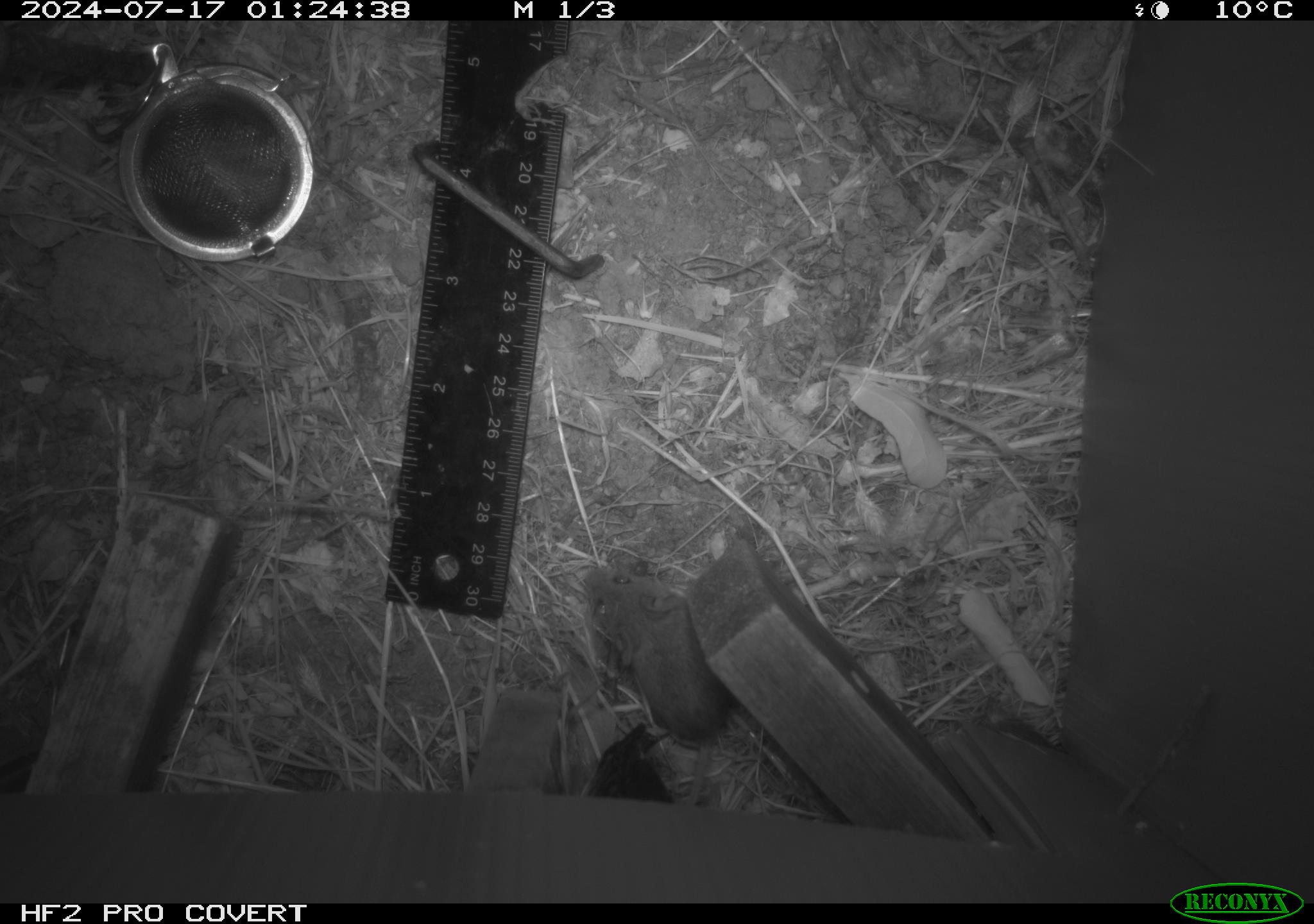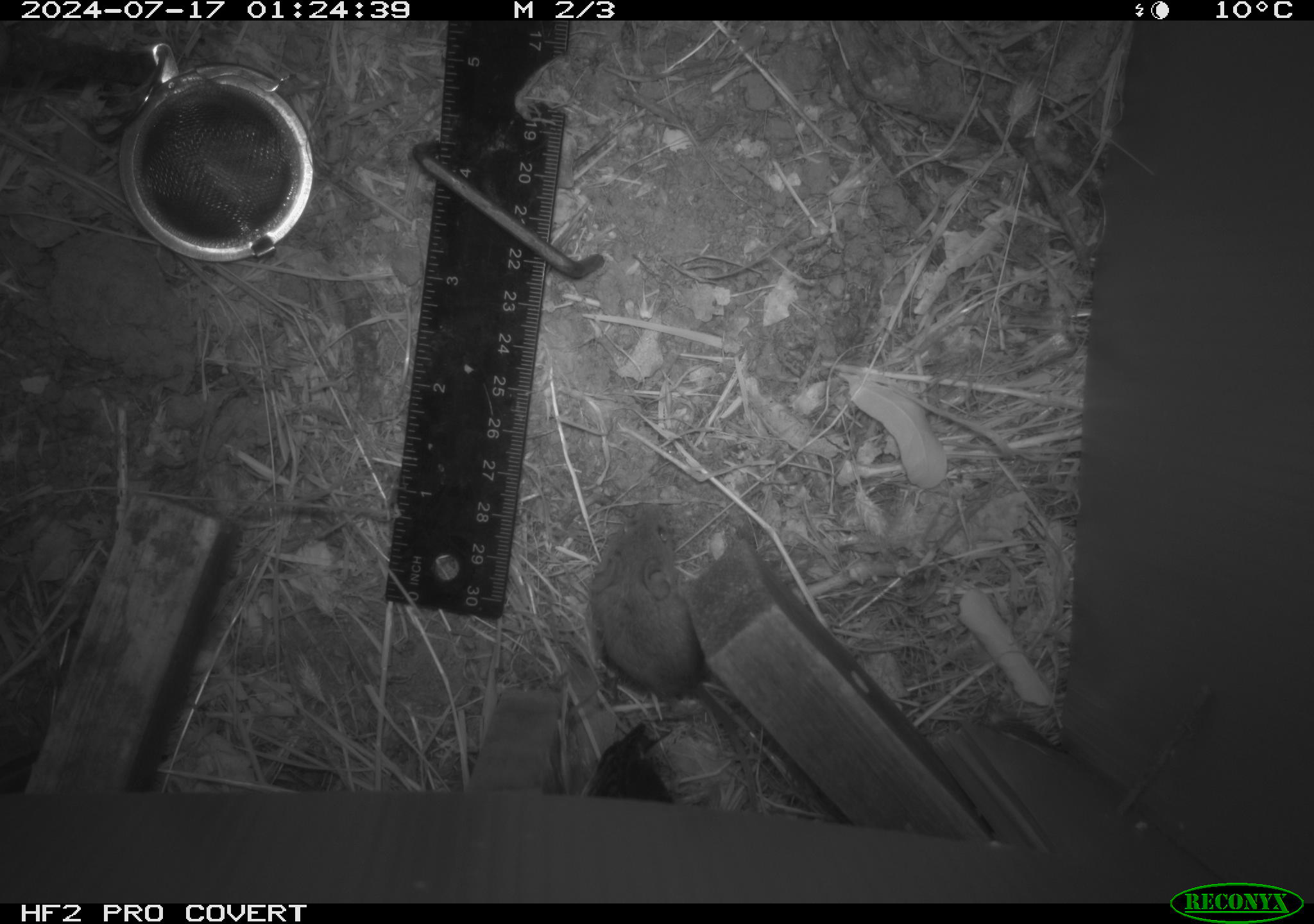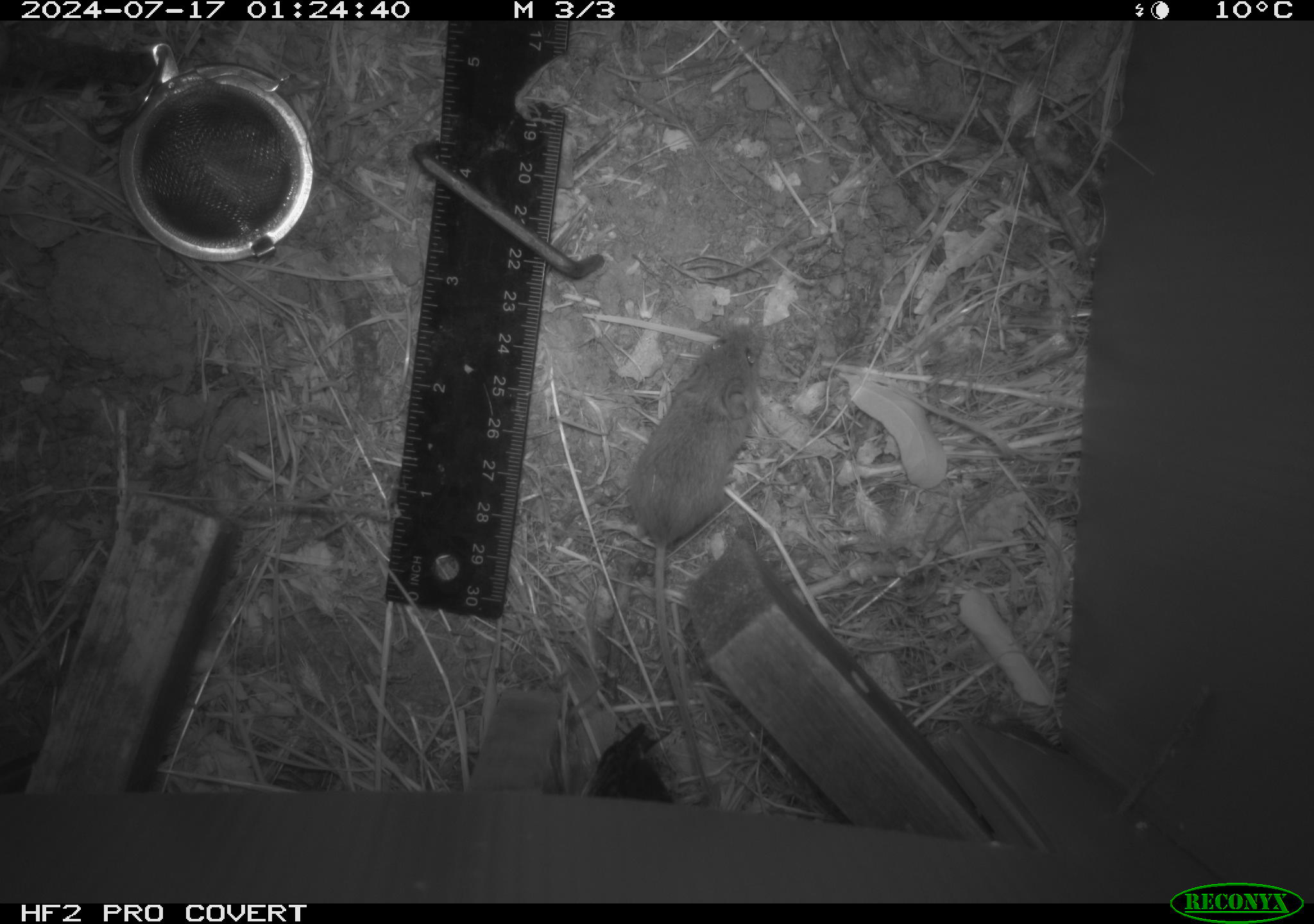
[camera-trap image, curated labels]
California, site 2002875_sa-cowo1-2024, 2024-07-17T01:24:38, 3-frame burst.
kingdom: Animalia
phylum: Chordata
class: Mammalia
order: Rodentia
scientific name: Rodentia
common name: mouse species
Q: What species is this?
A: Mouse species (Rodentia).